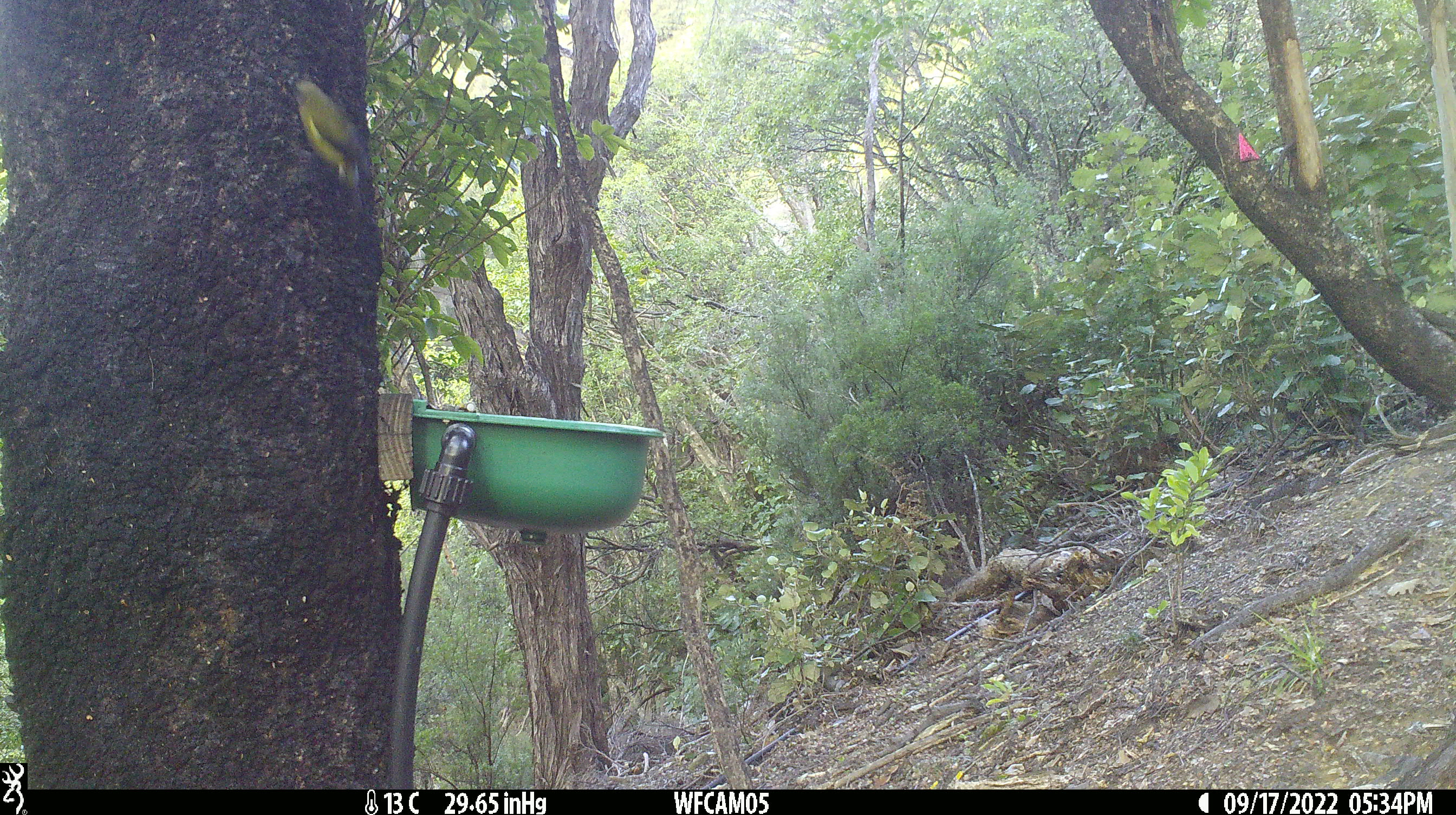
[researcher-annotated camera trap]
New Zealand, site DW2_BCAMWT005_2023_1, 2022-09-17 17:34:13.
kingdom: Animalia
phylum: Chordata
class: Aves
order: Passeriformes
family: Meliphagidae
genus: Anthornis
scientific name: Anthornis melanura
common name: new zealand bellbird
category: bellbird